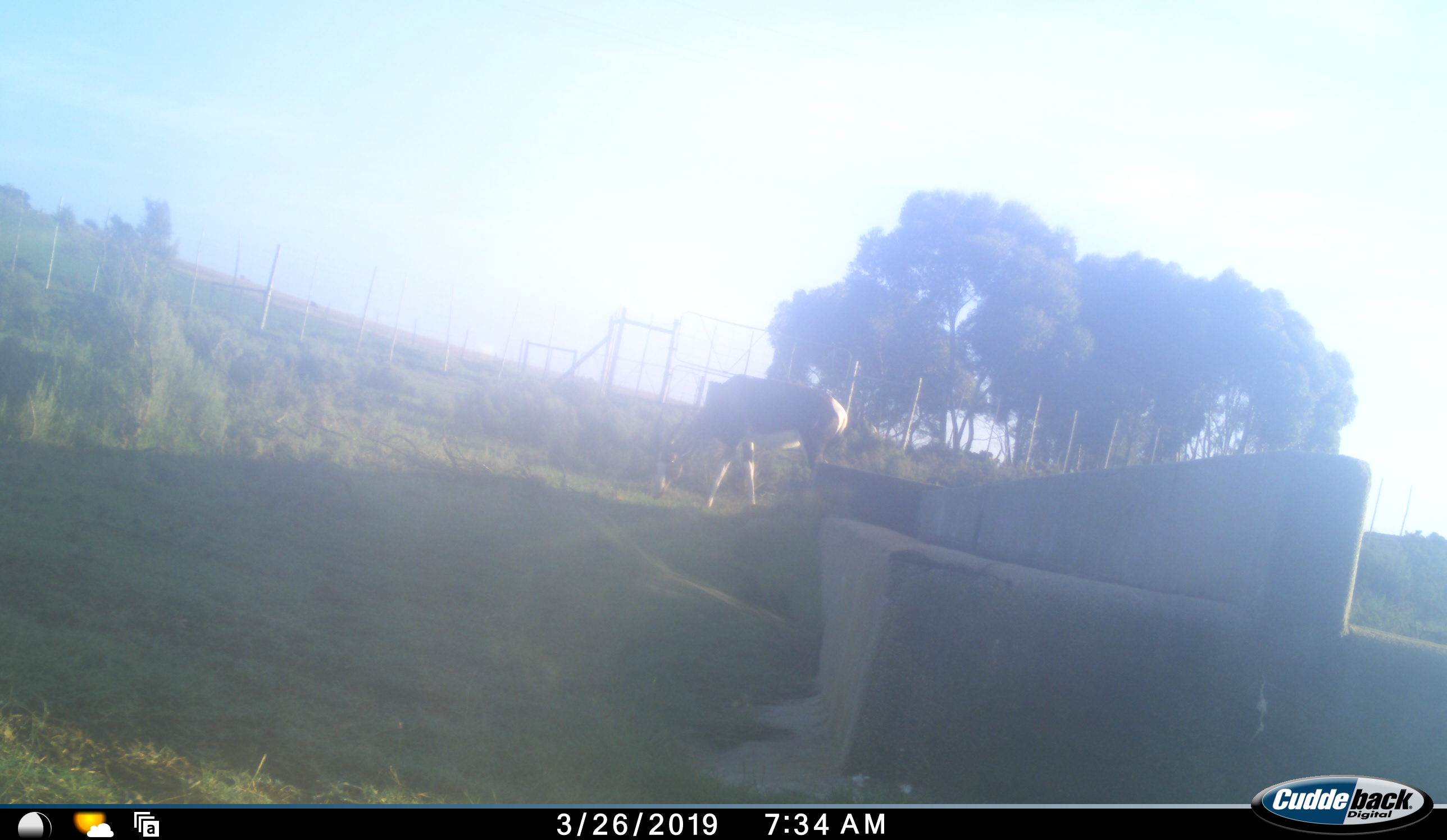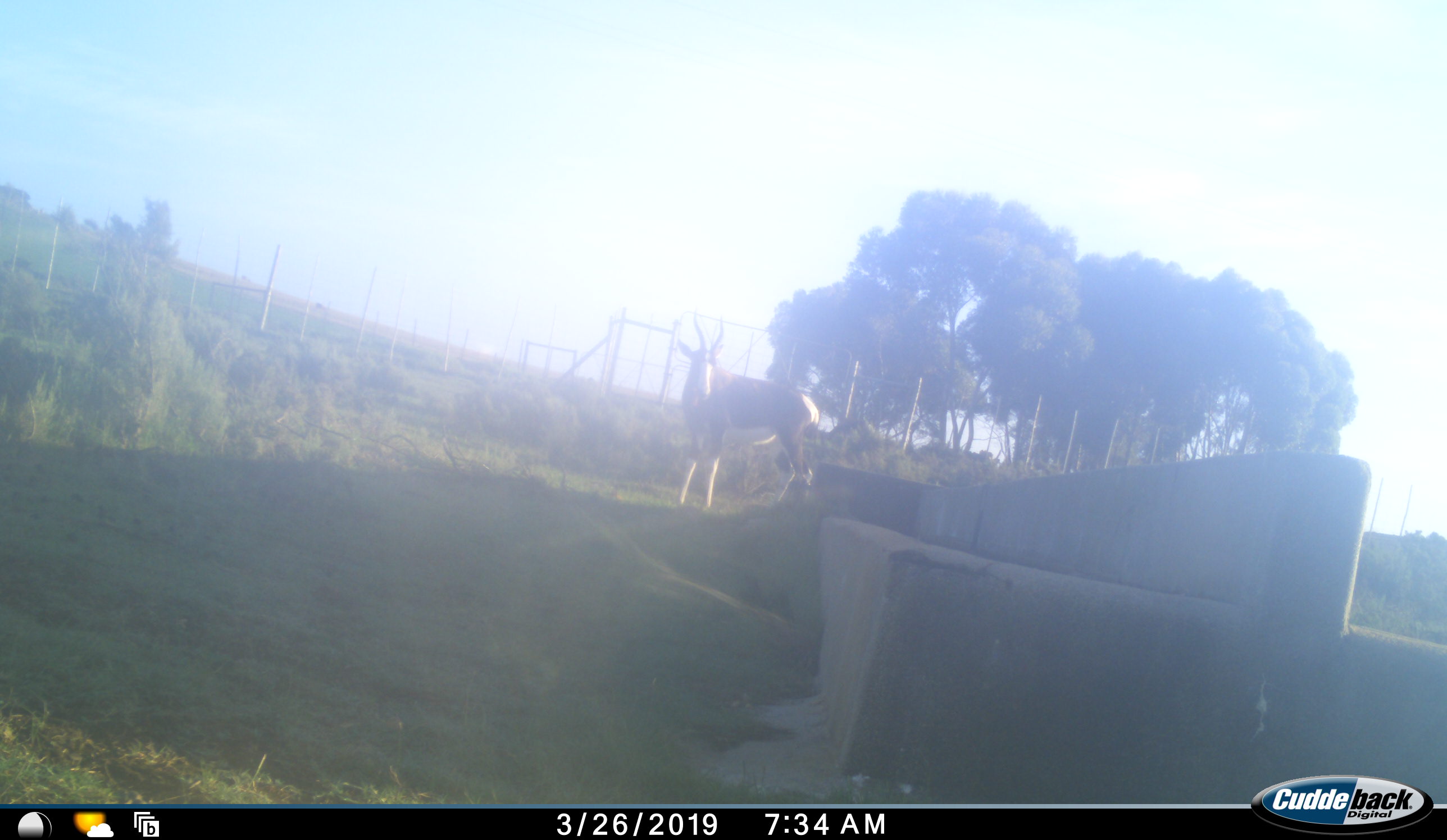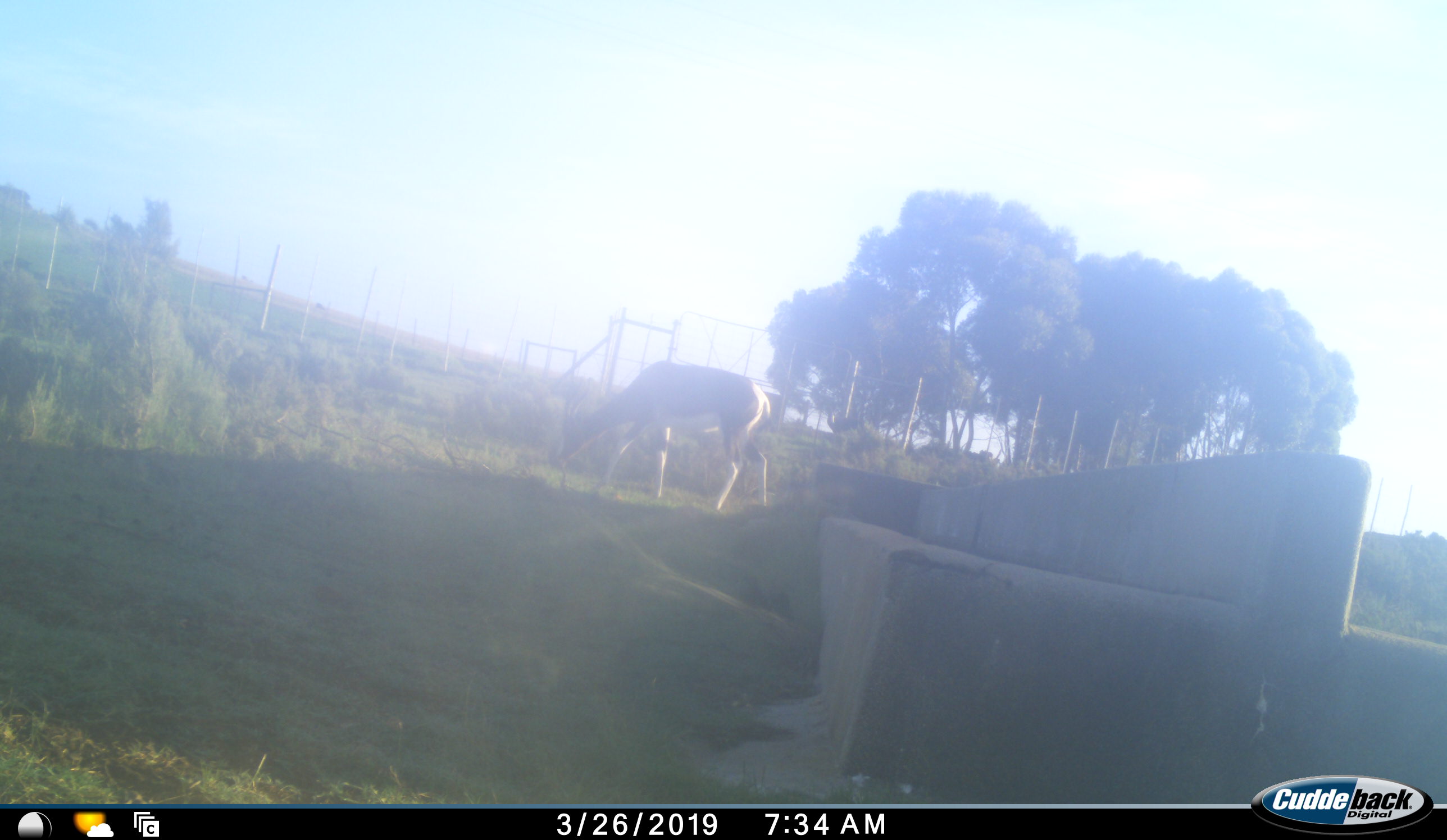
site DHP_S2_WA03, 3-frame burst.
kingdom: Animalia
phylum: Chordata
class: Mammalia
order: Artiodactyla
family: Bovidae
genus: Damaliscus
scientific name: Damaliscus pygargus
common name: bontebok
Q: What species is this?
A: Bontebok (Damaliscus pygargus).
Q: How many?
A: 1.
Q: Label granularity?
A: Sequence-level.